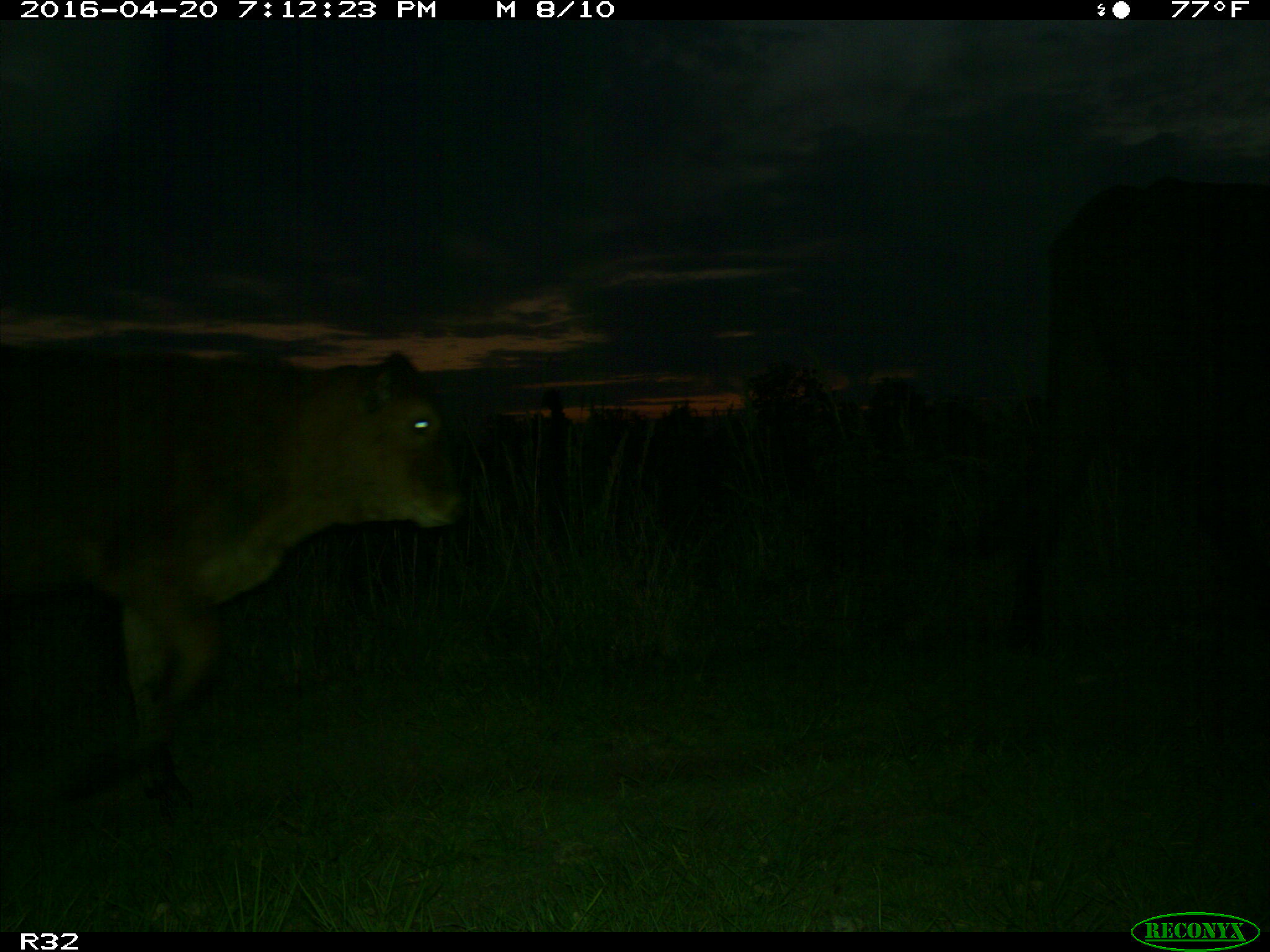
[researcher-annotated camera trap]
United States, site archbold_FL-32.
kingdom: Animalia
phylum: Chordata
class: Mammalia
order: Artiodactyla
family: Bovidae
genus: Bos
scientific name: Bos taurus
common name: domestic cow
Bos taurus (domestic cow).